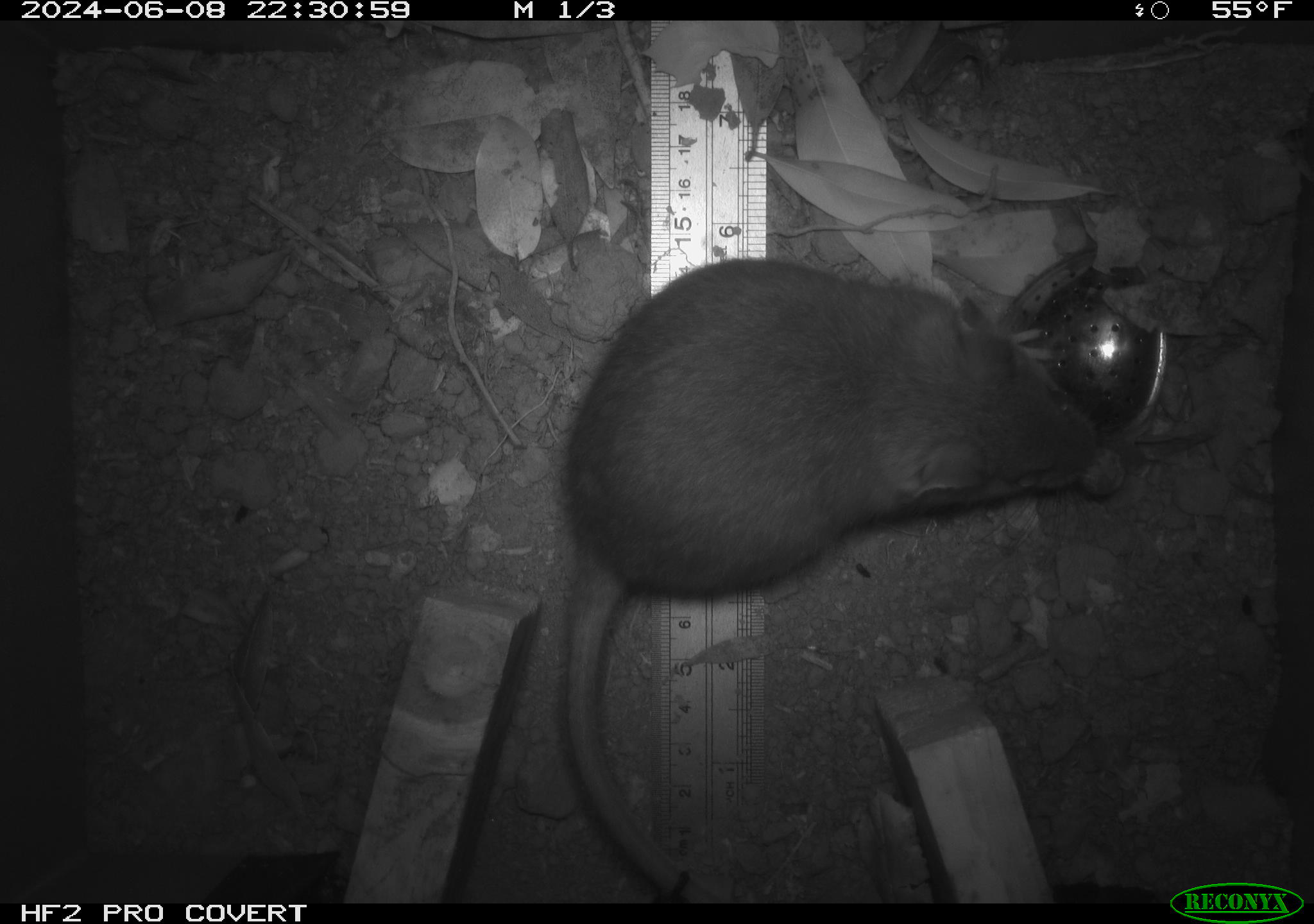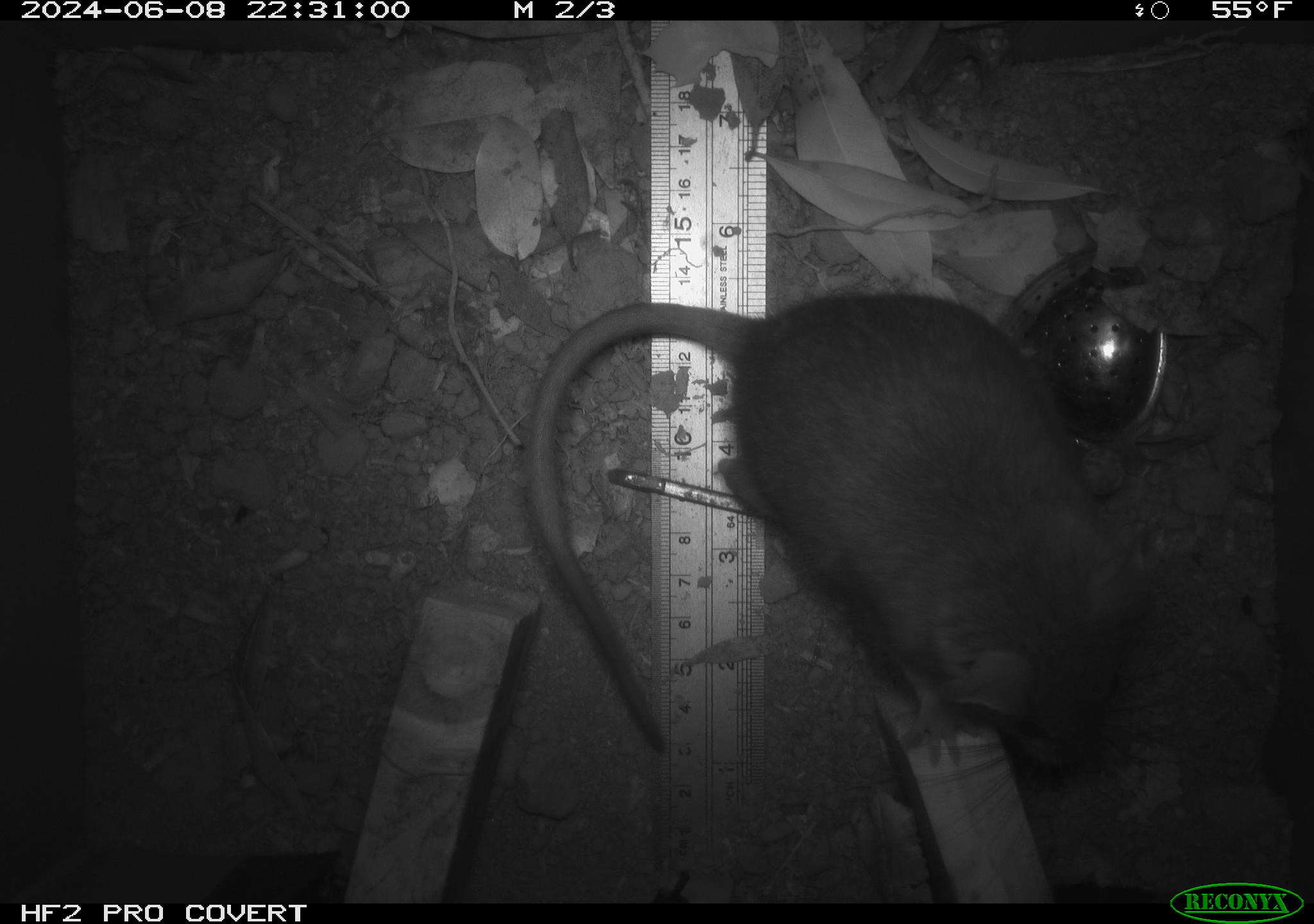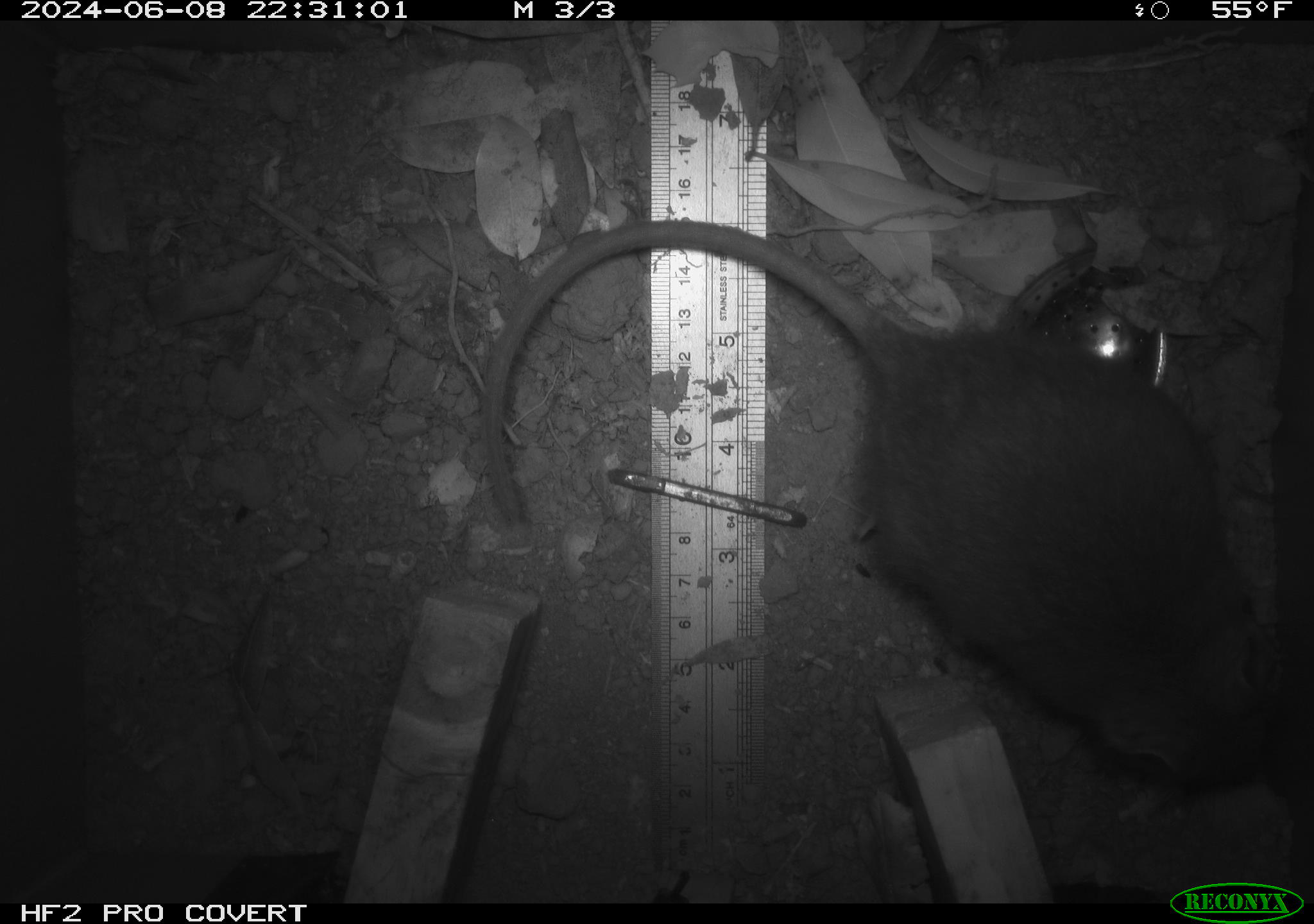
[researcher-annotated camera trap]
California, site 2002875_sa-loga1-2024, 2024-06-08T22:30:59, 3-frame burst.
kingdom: Animalia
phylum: Chordata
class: Mammalia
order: Rodentia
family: Cricetidae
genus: Neotoma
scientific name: Neotoma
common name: pack rat or woodrat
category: neotoma species